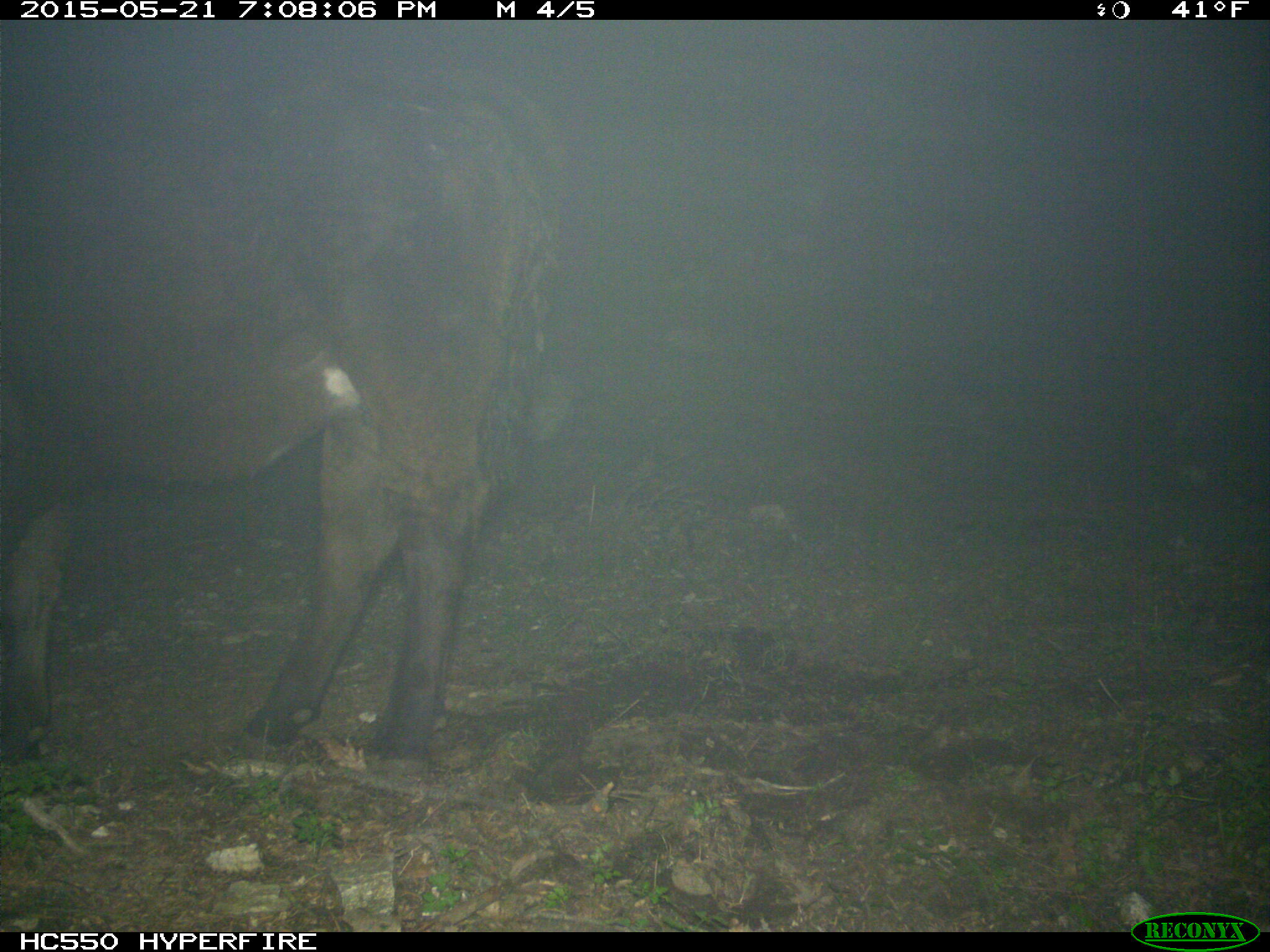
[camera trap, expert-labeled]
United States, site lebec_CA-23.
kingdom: Animalia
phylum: Chordata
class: Mammalia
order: Artiodactyla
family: Bovidae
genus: Bos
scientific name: Bos taurus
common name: domestic cow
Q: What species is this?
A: Bos taurus (domestic cow).